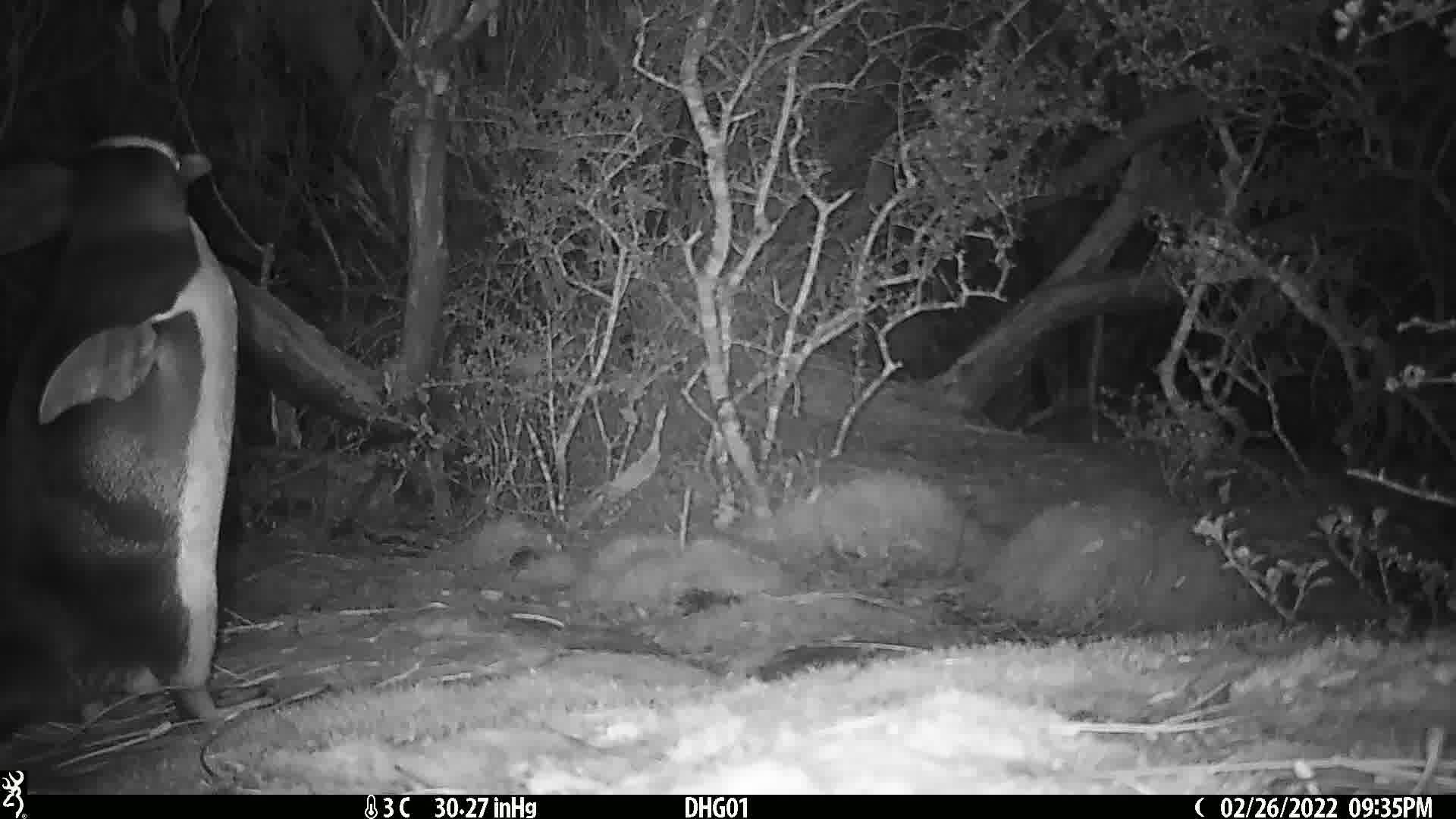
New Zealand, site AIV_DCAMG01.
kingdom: Animalia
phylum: Chordata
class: Aves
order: Sphenisciformes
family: Spheniscidae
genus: Megadyptes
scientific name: Megadyptes antipodes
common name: yellow-eyed penguin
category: yellow eyed penguin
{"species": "yellow eyed penguin (yellow-eyed penguin) (Megadyptes antipodes)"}